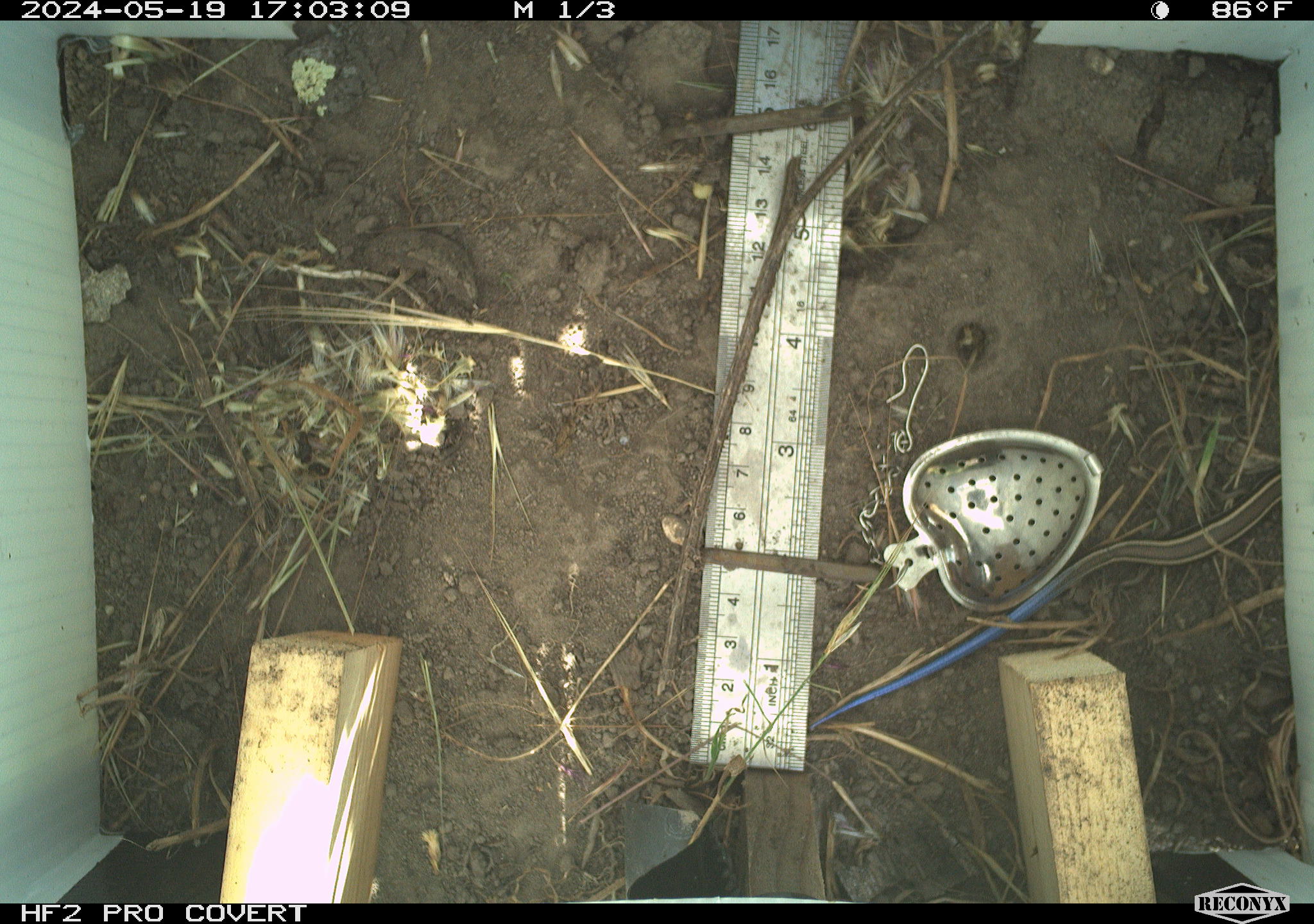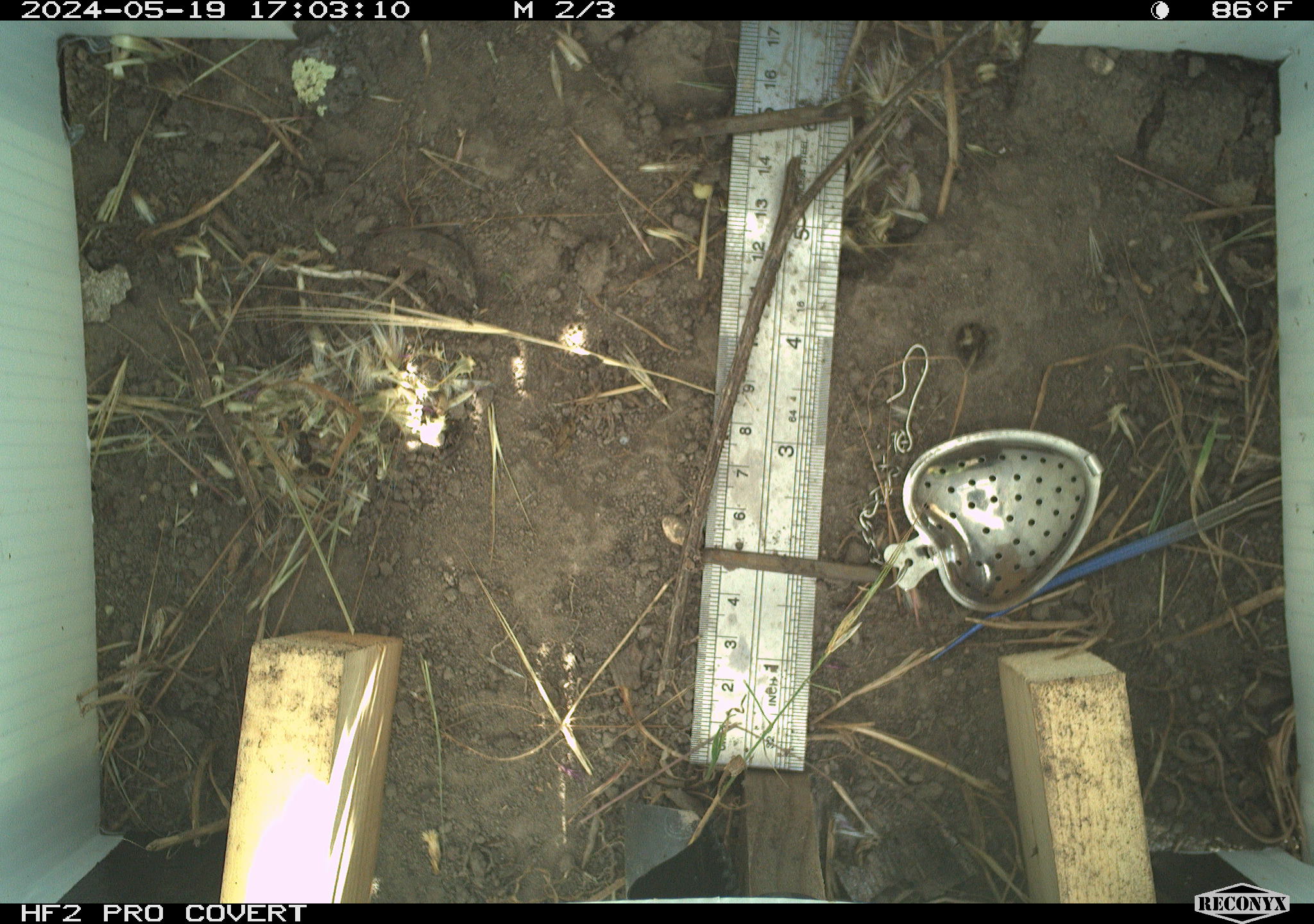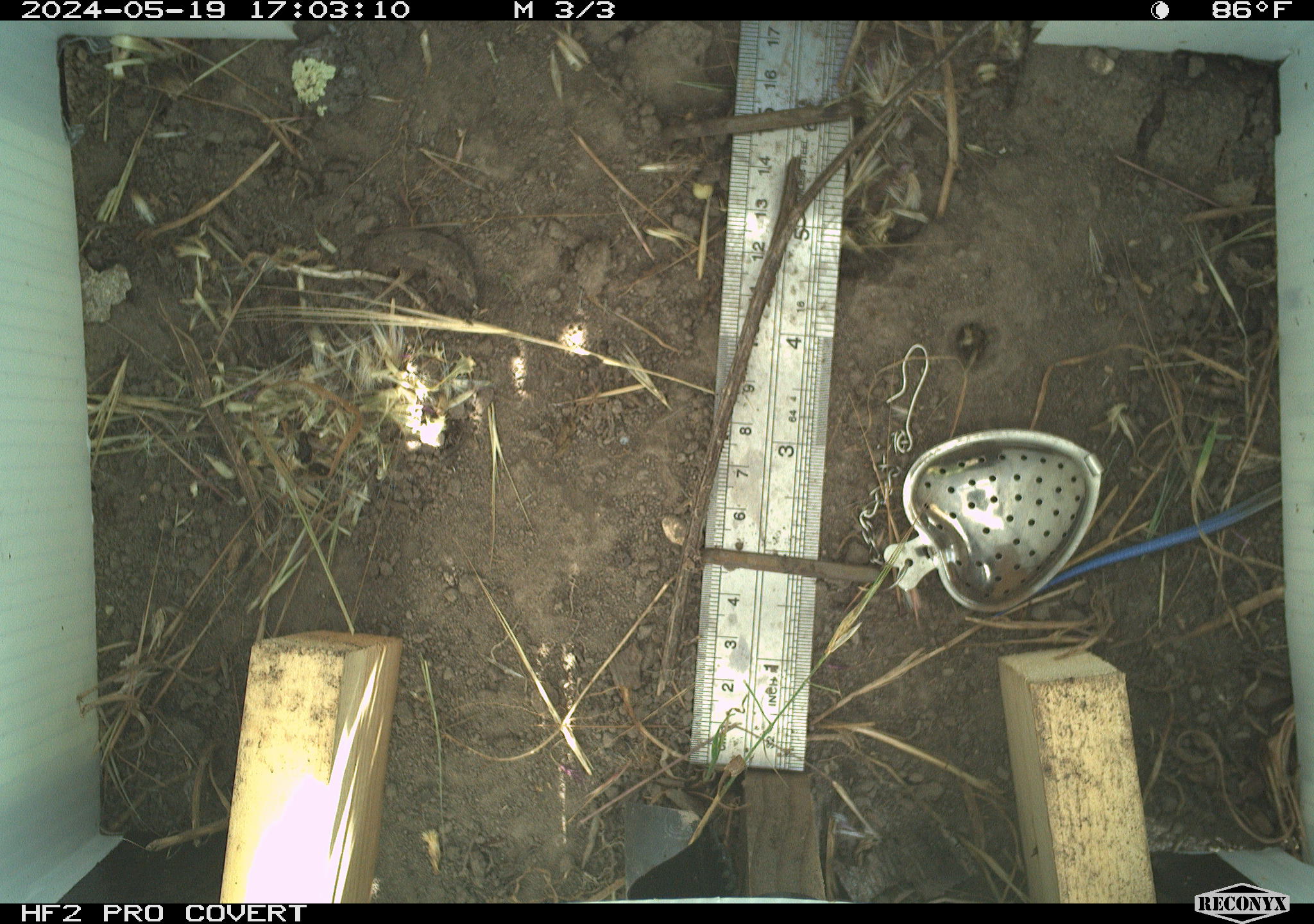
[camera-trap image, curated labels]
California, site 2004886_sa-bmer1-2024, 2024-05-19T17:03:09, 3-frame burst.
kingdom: Animalia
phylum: Chordata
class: Reptilia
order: Squamata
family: Scincidae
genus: Plestiodon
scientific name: Plestiodon skiltonianus skiltonianus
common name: skilton's skink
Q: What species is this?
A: Skilton's skink (Plestiodon skiltonianus skiltonianus).